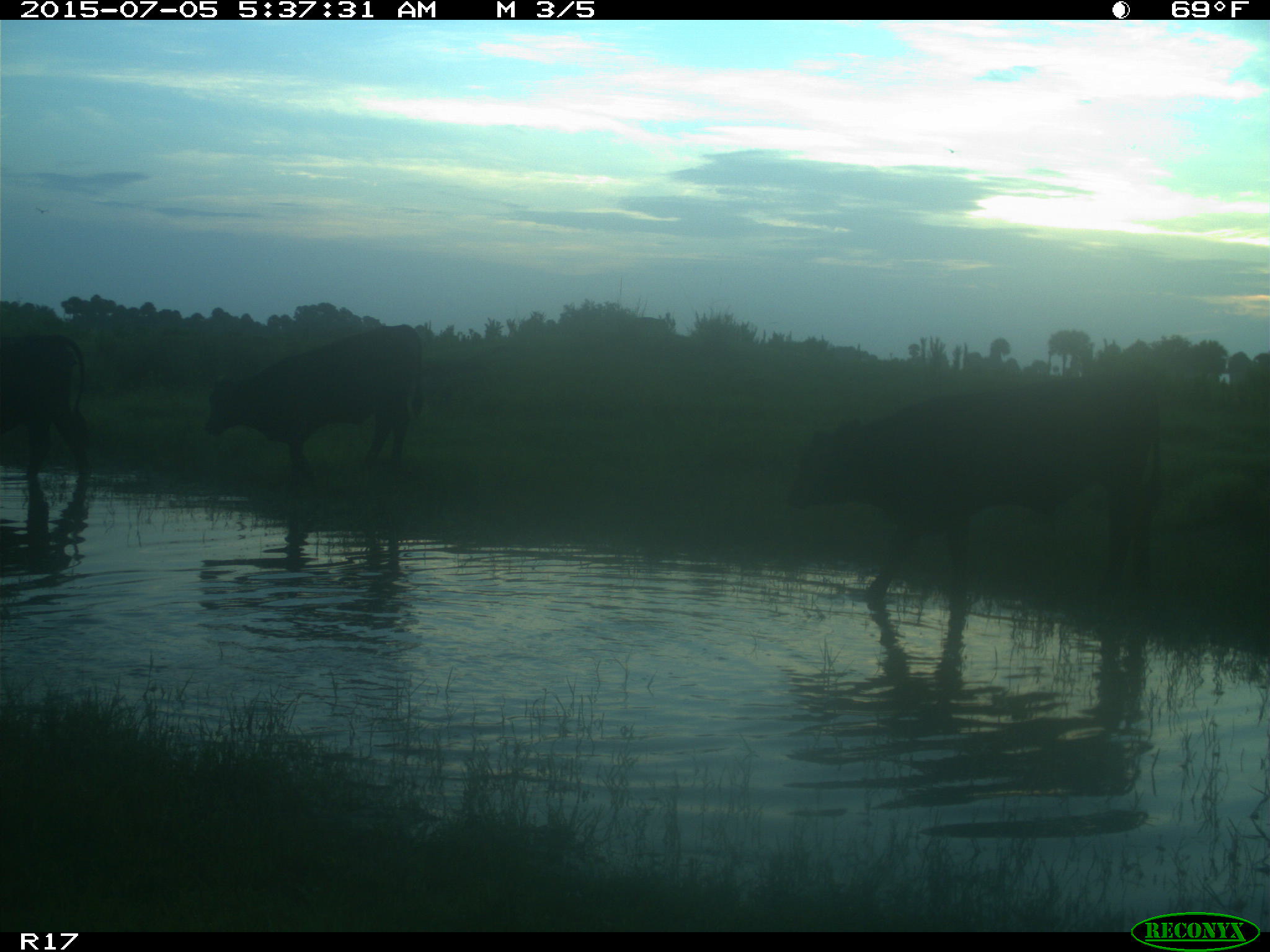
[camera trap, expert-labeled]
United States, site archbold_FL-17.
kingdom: Animalia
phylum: Chordata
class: Mammalia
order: Artiodactyla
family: Bovidae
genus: Bos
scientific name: Bos taurus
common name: domestic cow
Bos taurus (domestic cow).